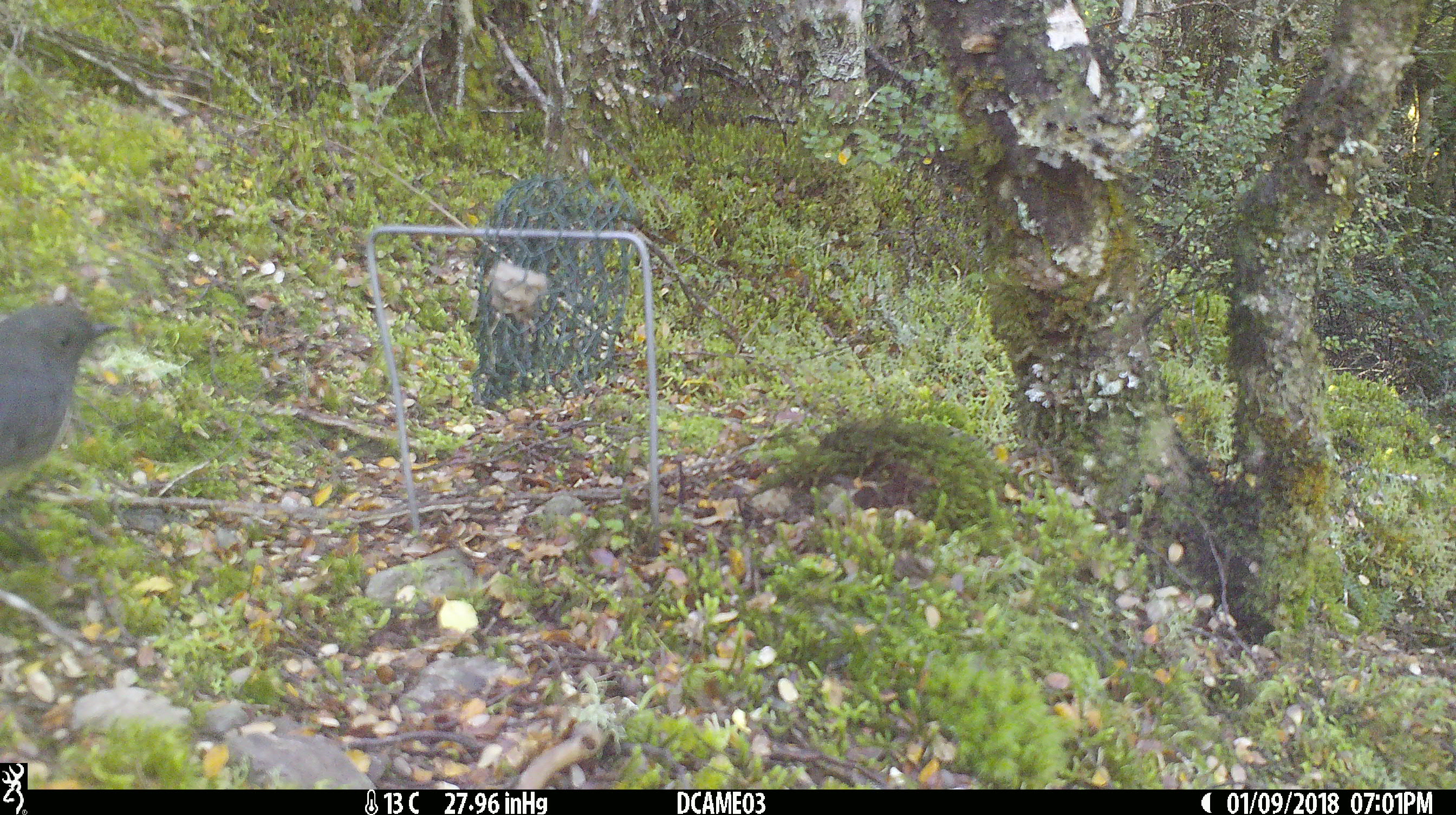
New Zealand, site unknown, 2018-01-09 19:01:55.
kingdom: Animalia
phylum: Chordata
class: Aves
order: Passeriformes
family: Petroicidae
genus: Petroica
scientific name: Petroica australis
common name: new zealand robin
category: robin